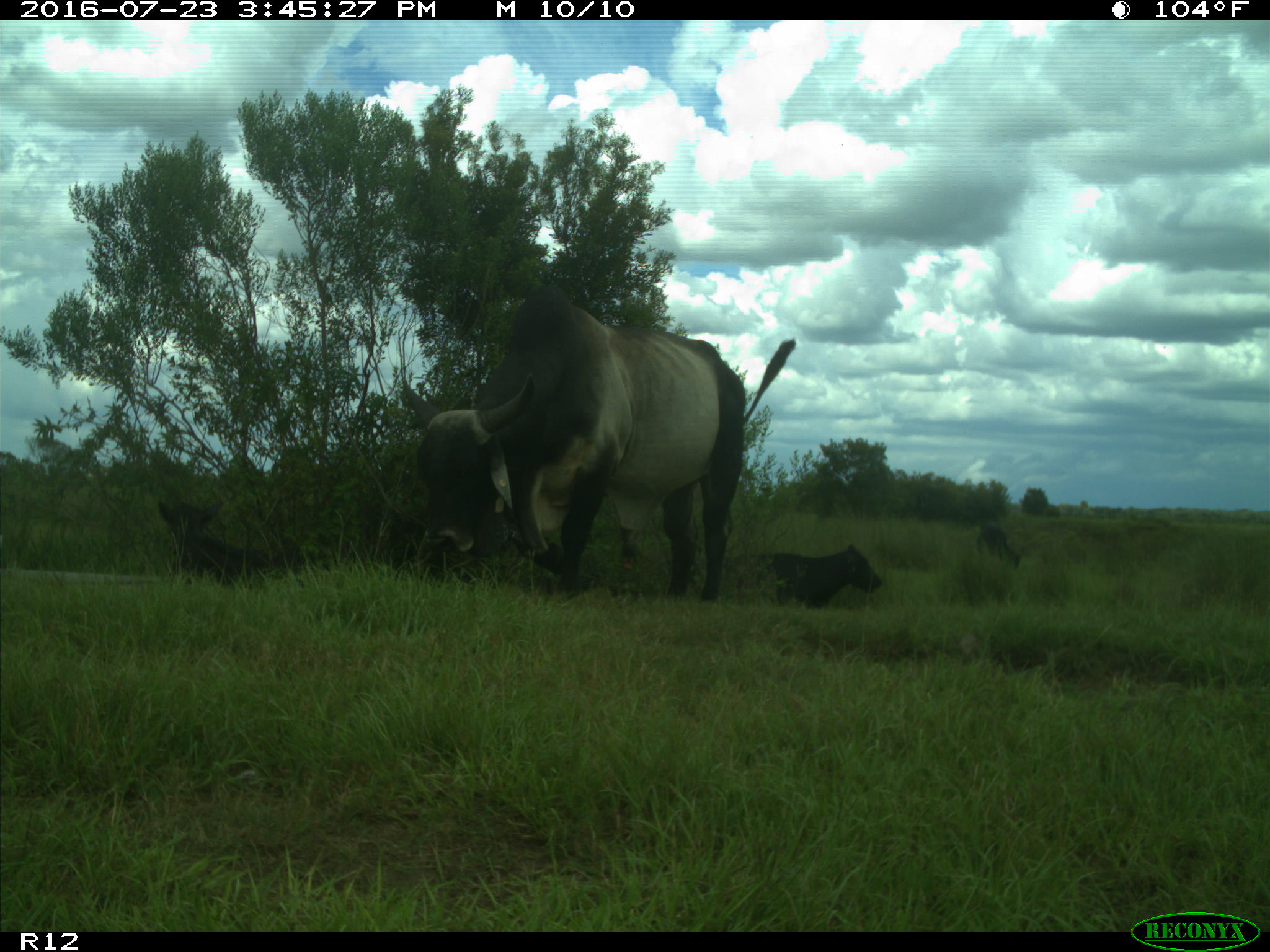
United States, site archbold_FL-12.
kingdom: Animalia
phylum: Chordata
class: Mammalia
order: Artiodactyla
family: Bovidae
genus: Bos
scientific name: Bos taurus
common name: domestic cow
Bos taurus (domestic cow).